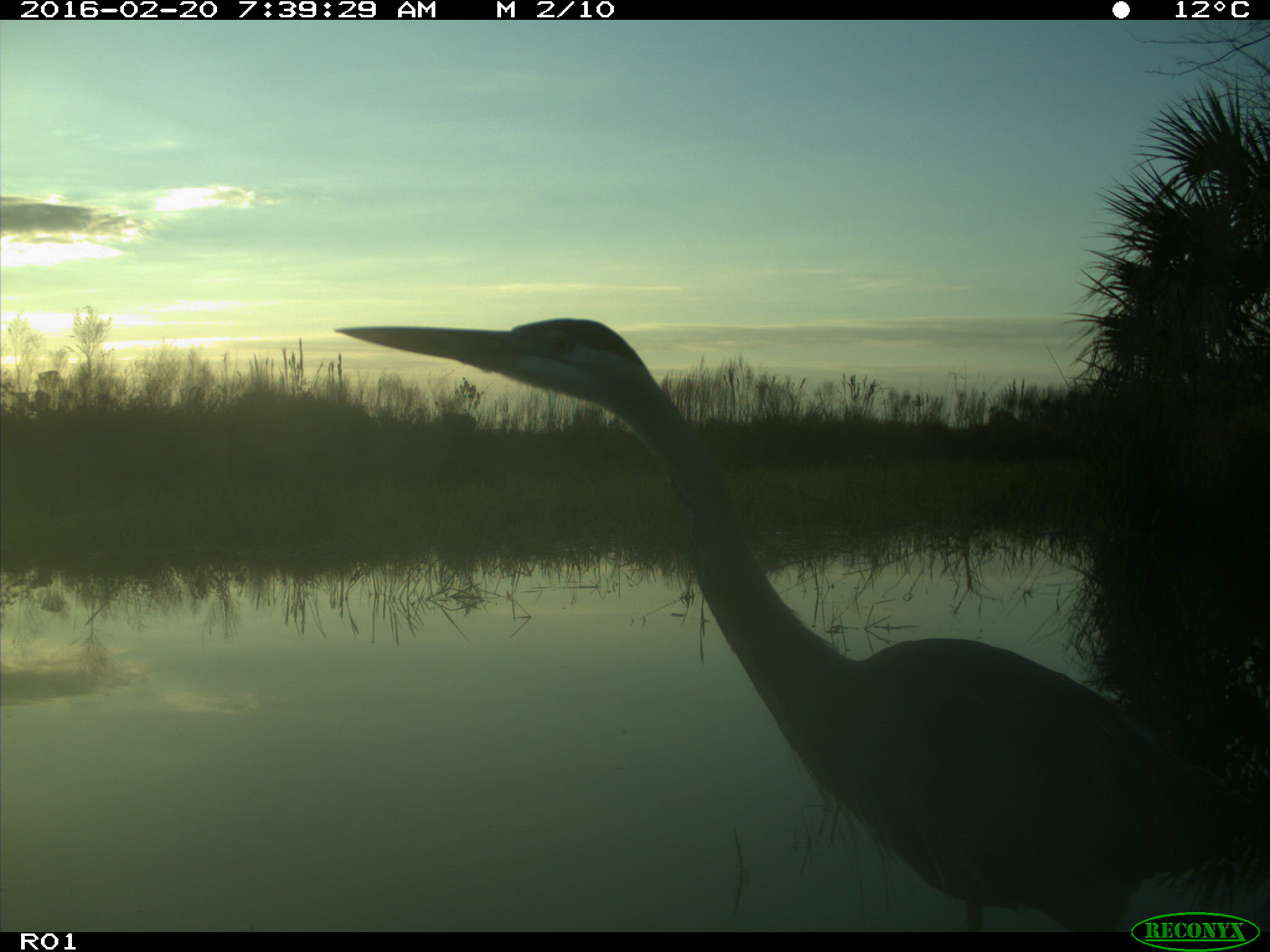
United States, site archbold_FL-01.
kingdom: Animalia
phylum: Chordata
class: Aves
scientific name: Aves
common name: birds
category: unidentified bird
Unidentified bird (birds) (Aves).